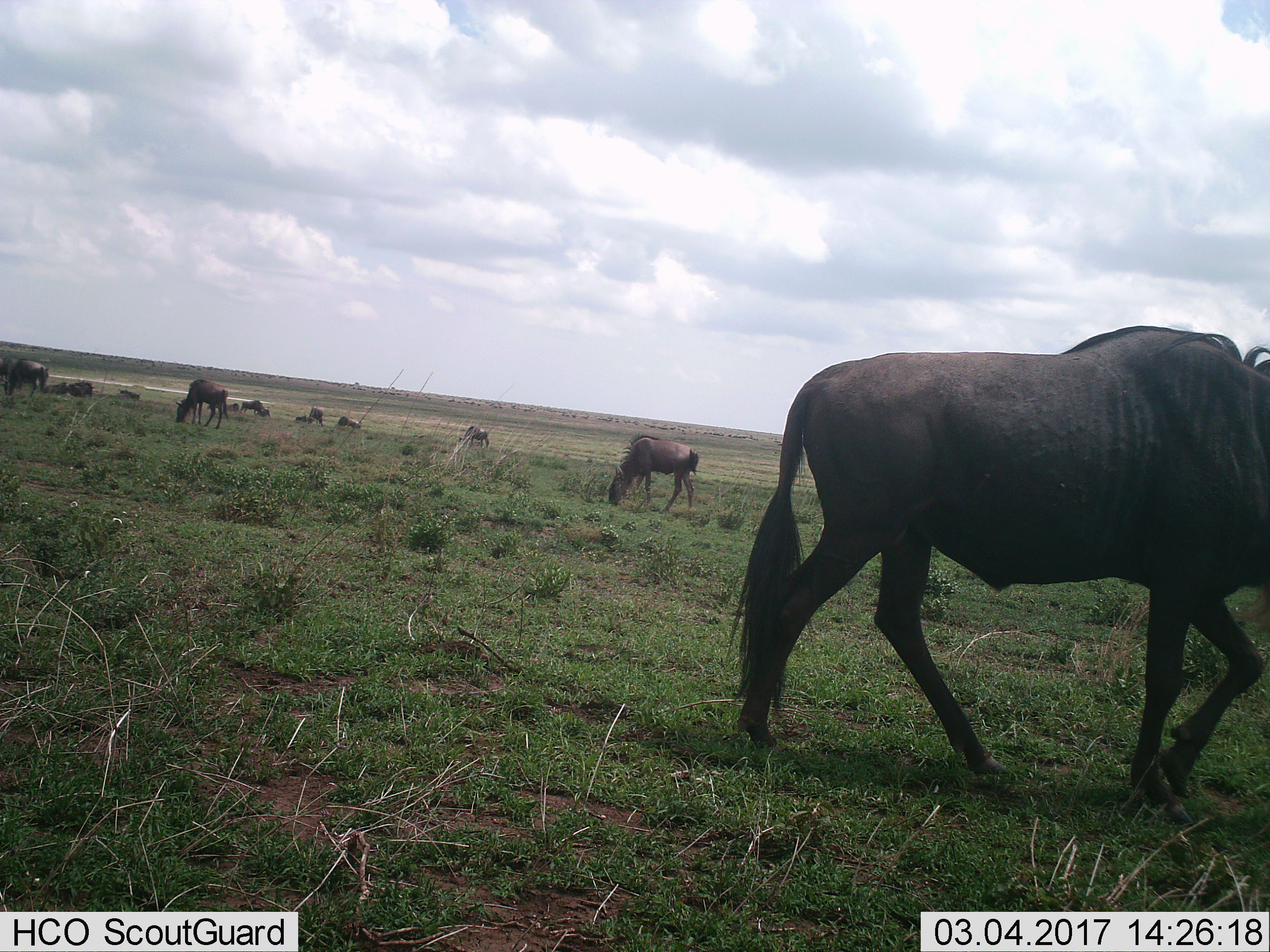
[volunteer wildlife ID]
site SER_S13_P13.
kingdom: Animalia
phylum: Chordata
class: Mammalia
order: Artiodactyla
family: Bovidae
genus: Connochaetes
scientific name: Connochaetes taurinus taurinus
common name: blue wildebeest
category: wildebeestblue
Wildebeestblue (blue wildebeest) (Connochaetes taurinus taurinus), count 11-50. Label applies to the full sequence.